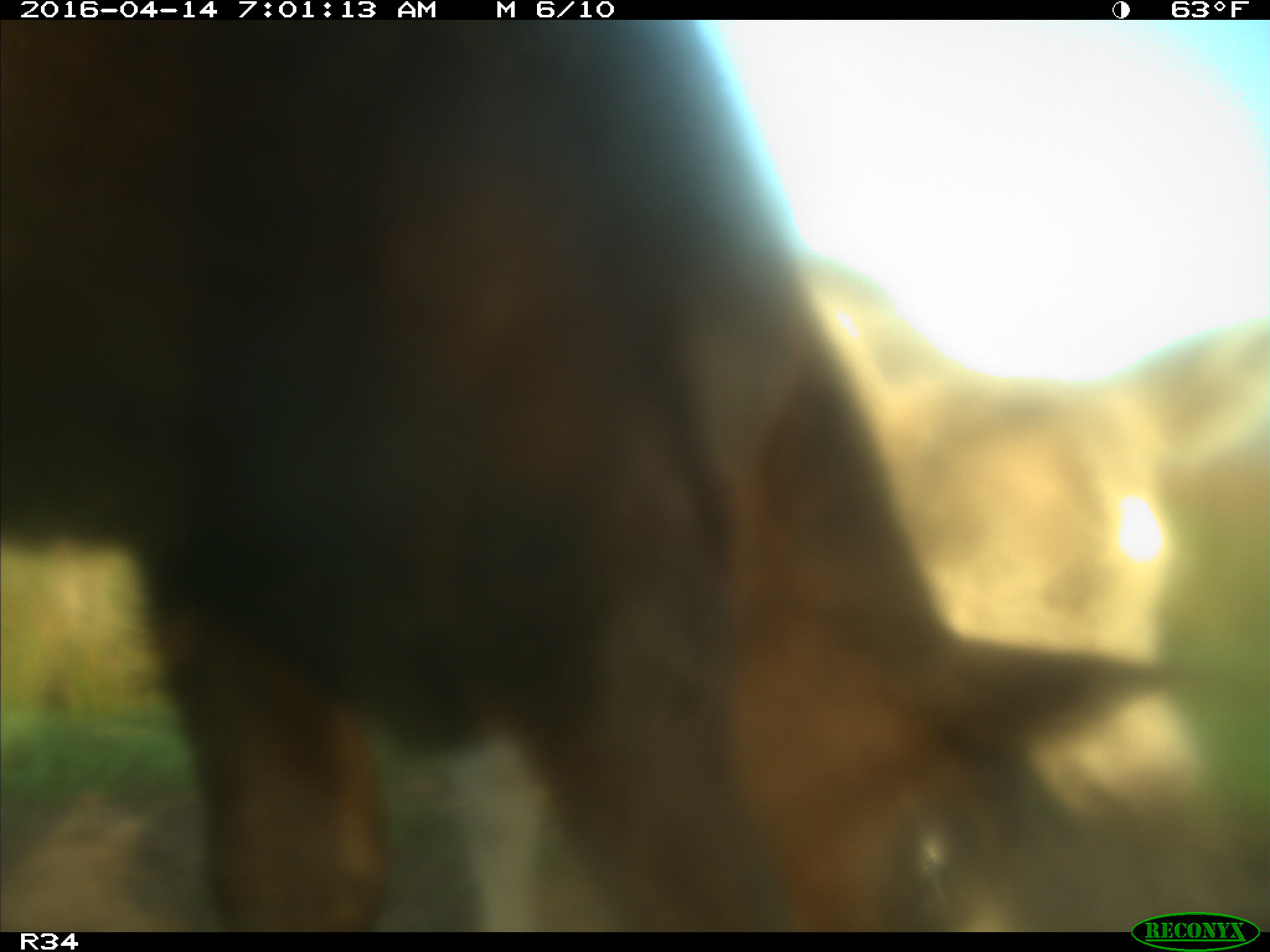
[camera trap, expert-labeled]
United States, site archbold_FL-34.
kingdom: Animalia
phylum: Chordata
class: Mammalia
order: Artiodactyla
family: Bovidae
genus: Bos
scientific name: Bos taurus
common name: domestic cow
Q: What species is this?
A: Bos taurus (domestic cow).